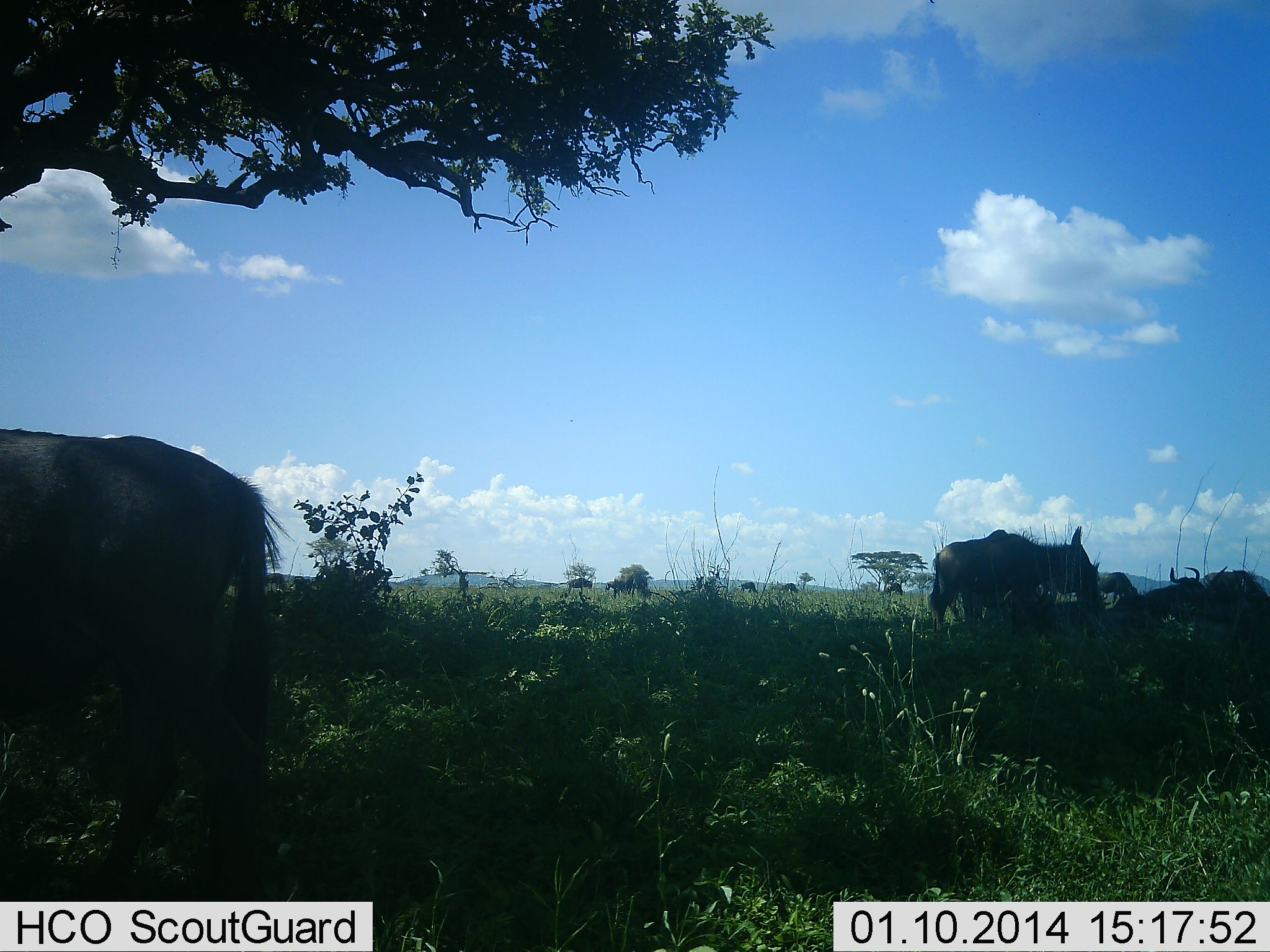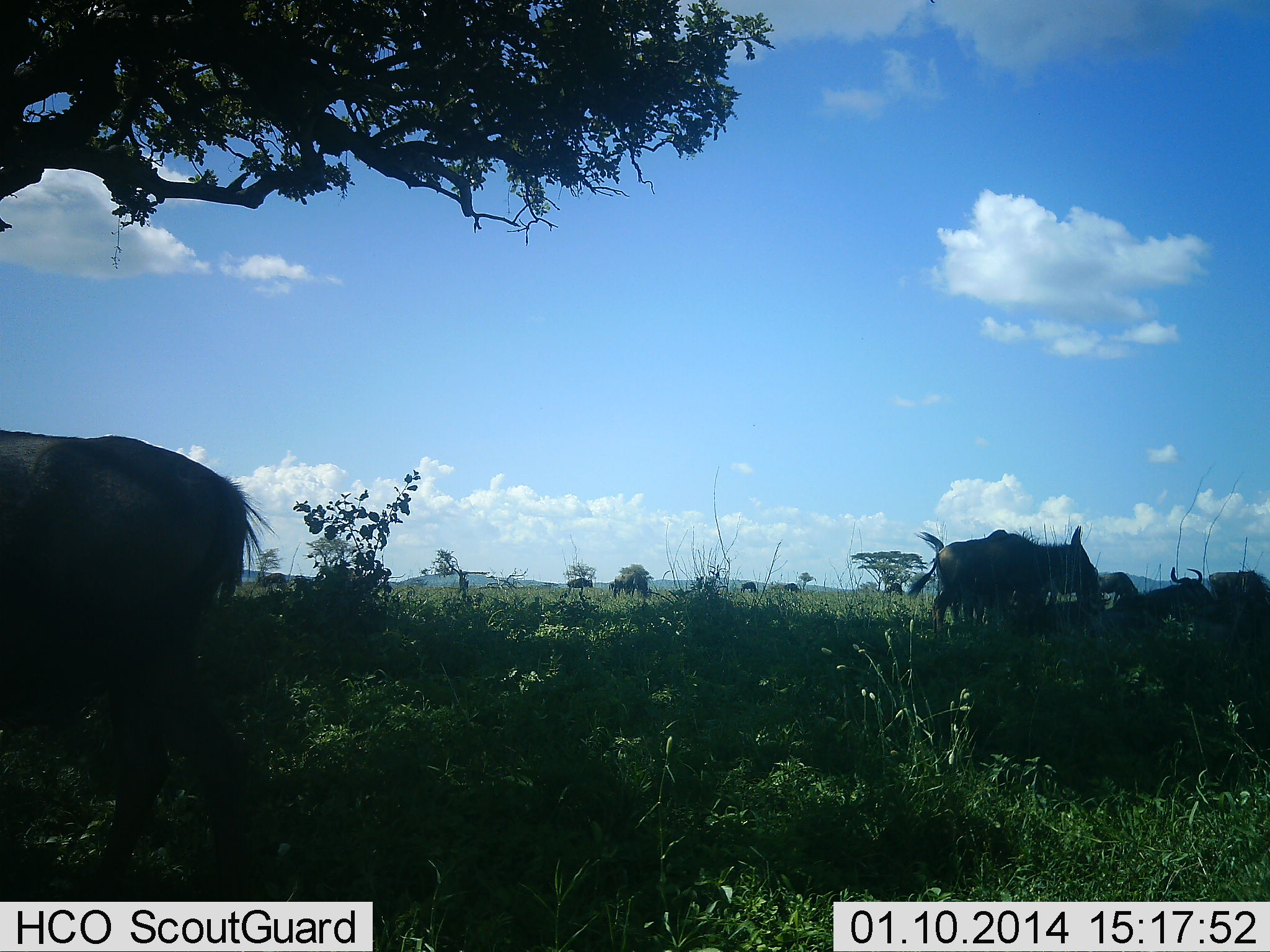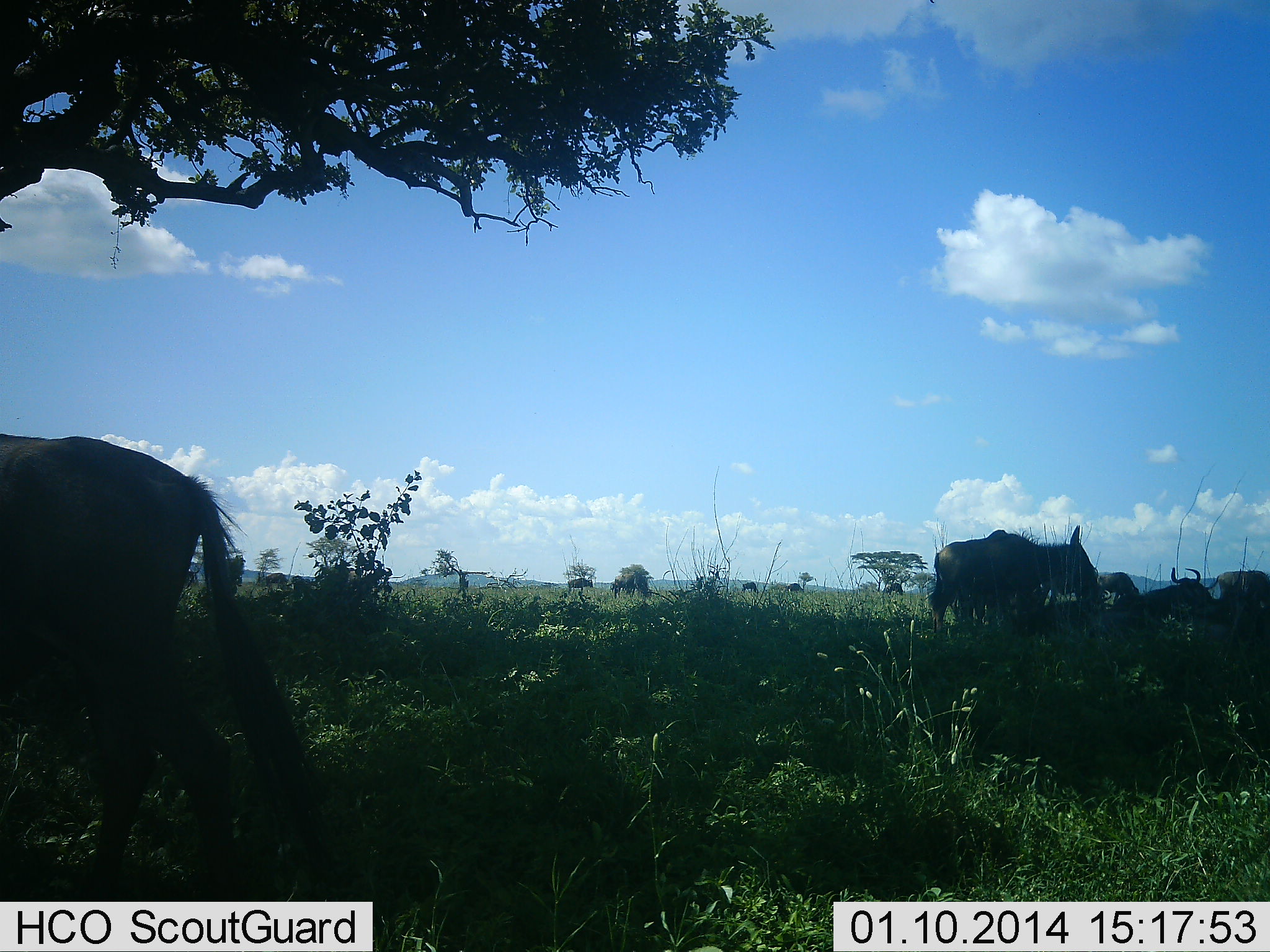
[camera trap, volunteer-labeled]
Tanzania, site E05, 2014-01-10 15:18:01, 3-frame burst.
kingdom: Animalia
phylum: Chordata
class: Mammalia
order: Artiodactyla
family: Bovidae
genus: Connochaetes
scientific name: Connochaetes taurinus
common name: blue wildebeest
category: wildebeest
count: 9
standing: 80%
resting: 40%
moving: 30%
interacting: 0%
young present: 0%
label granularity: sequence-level